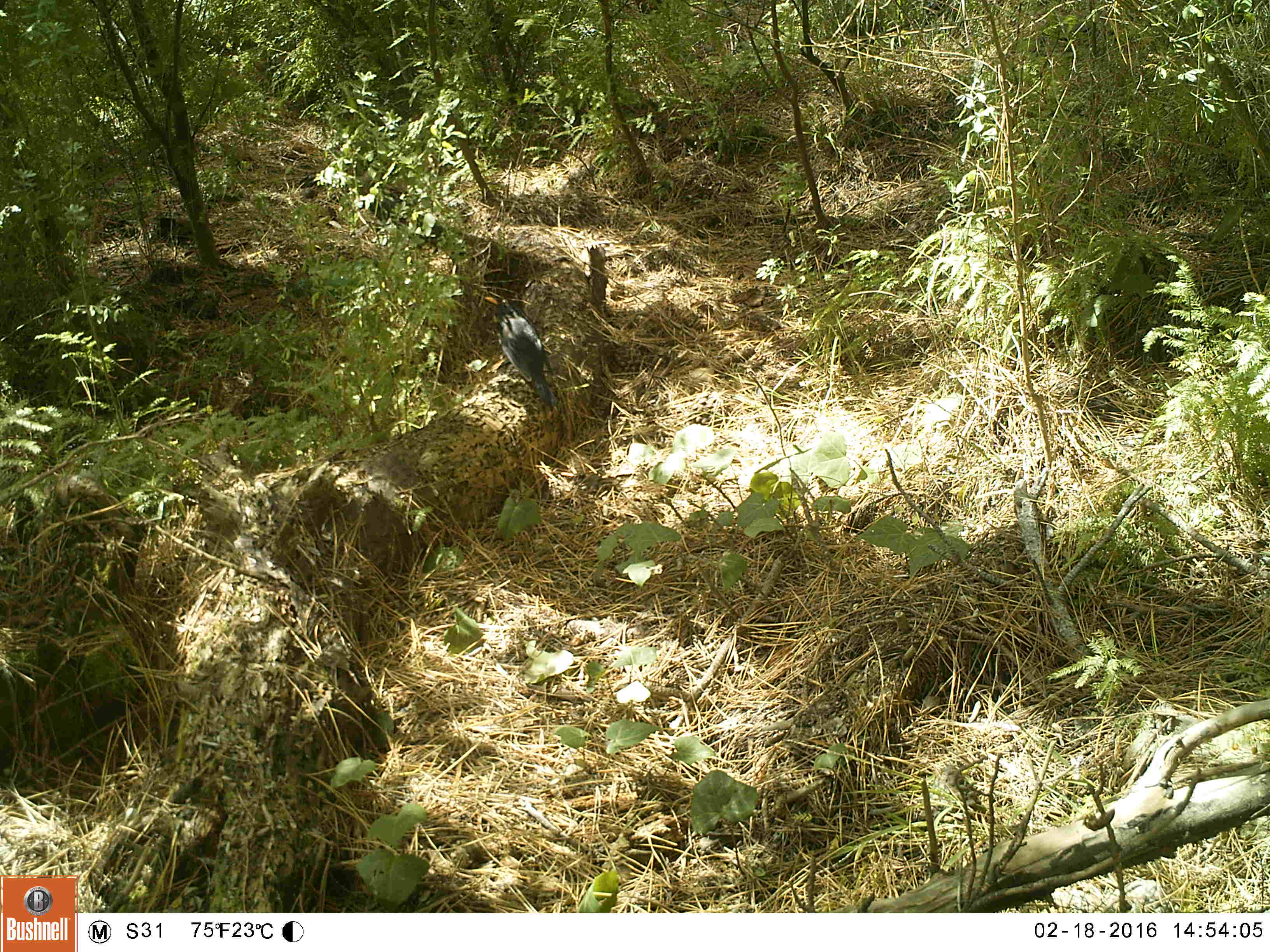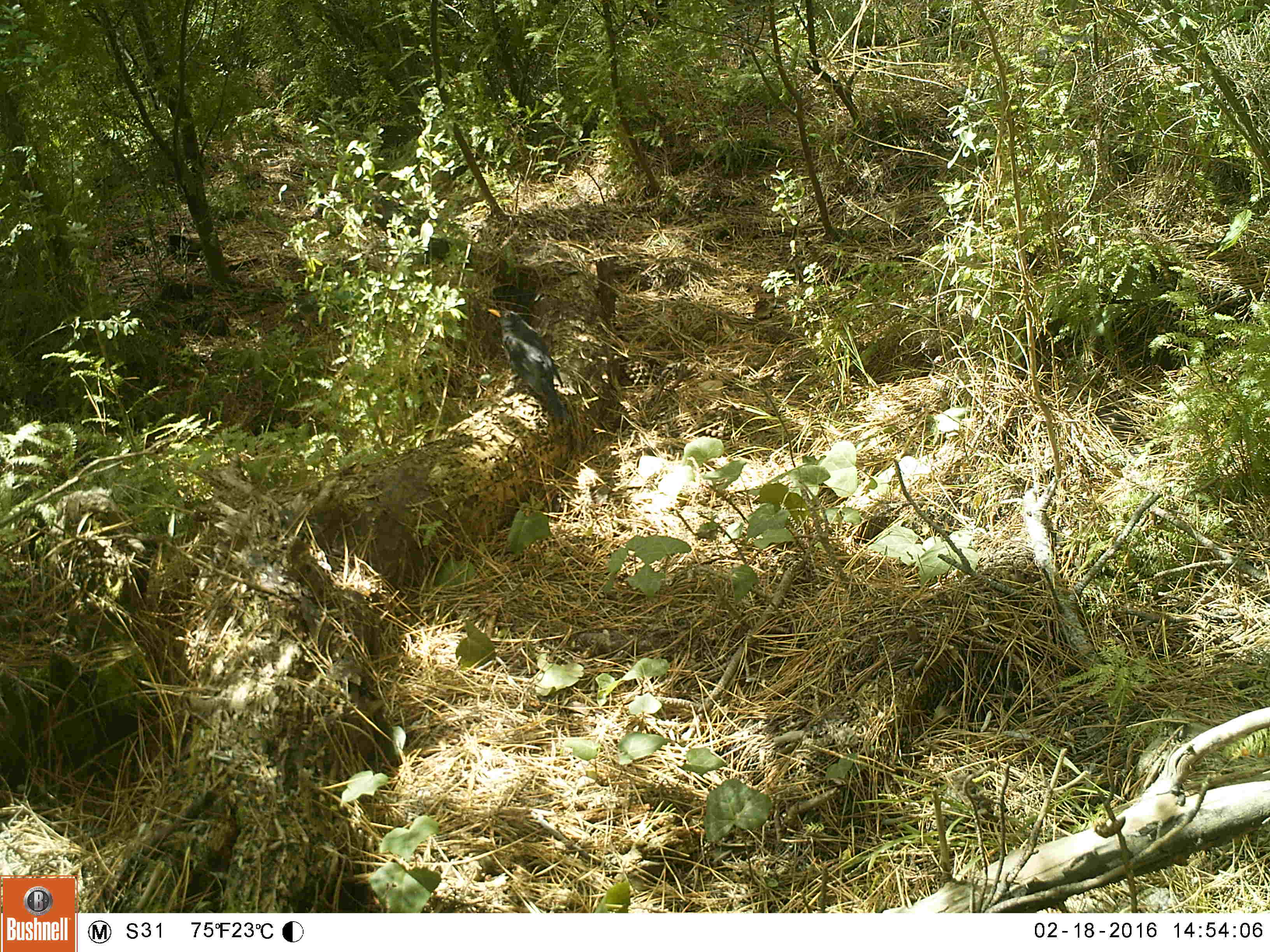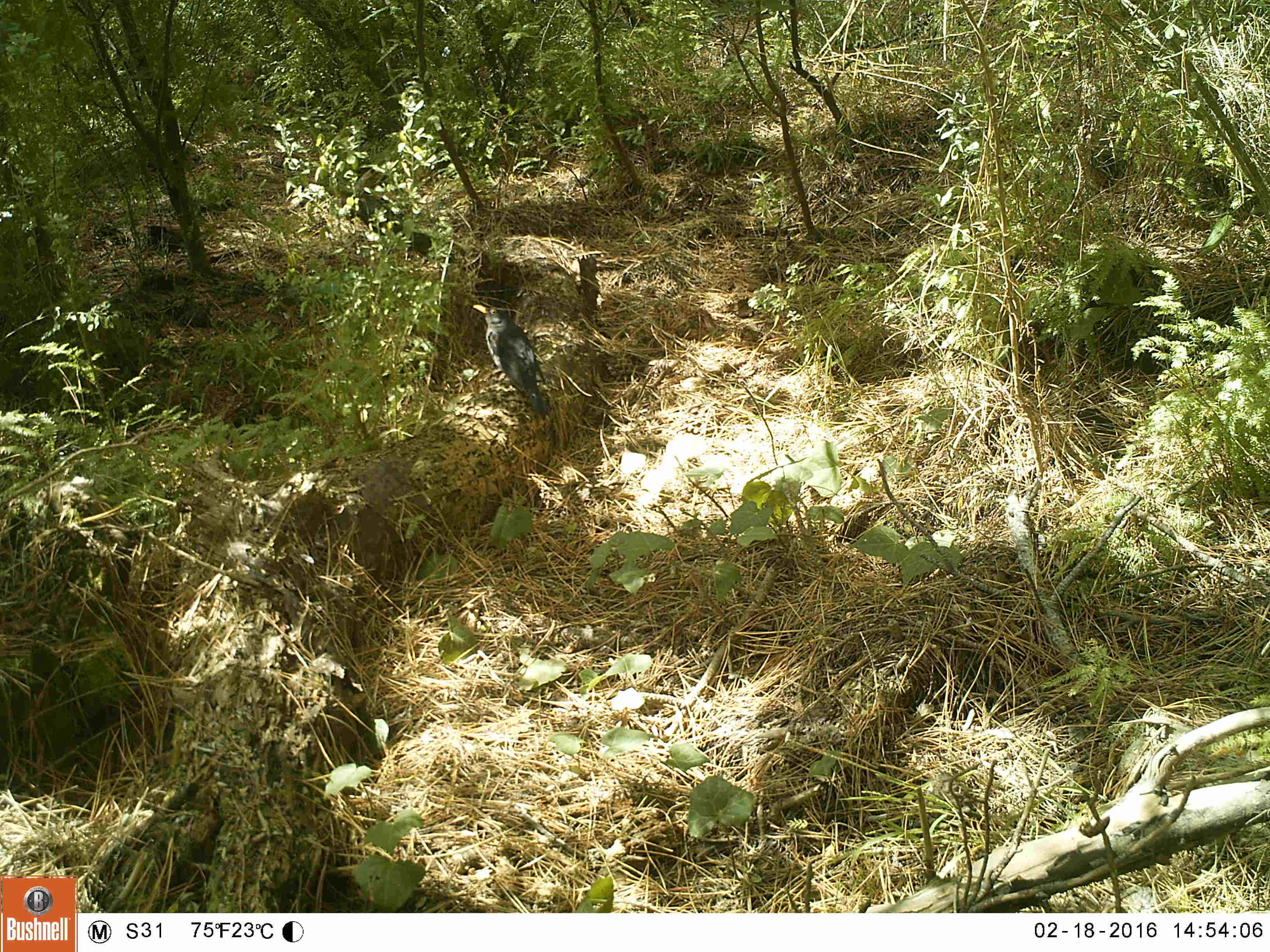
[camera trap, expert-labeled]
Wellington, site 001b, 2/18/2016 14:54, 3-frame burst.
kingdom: Animalia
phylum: Chordata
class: Aves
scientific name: Aves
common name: bird